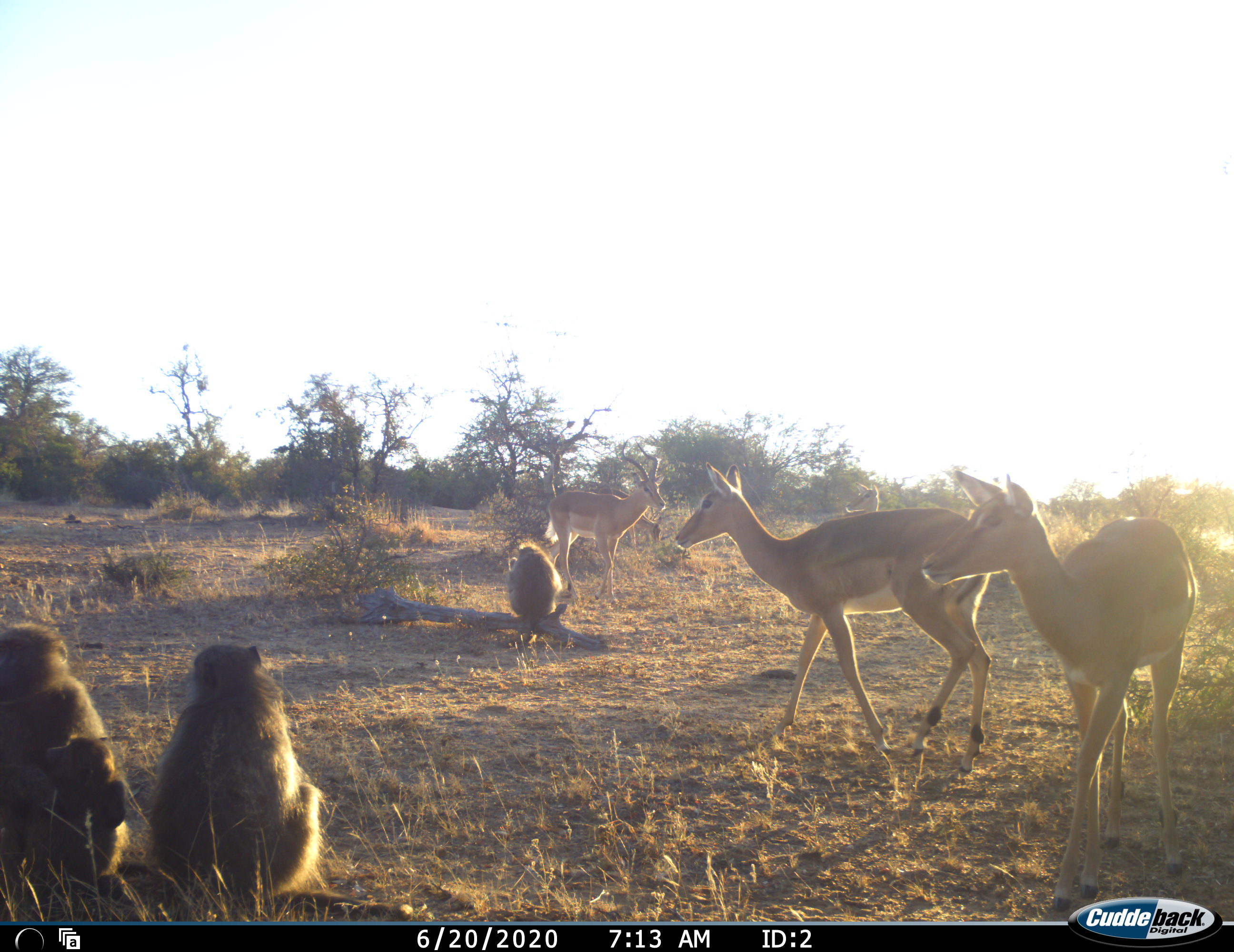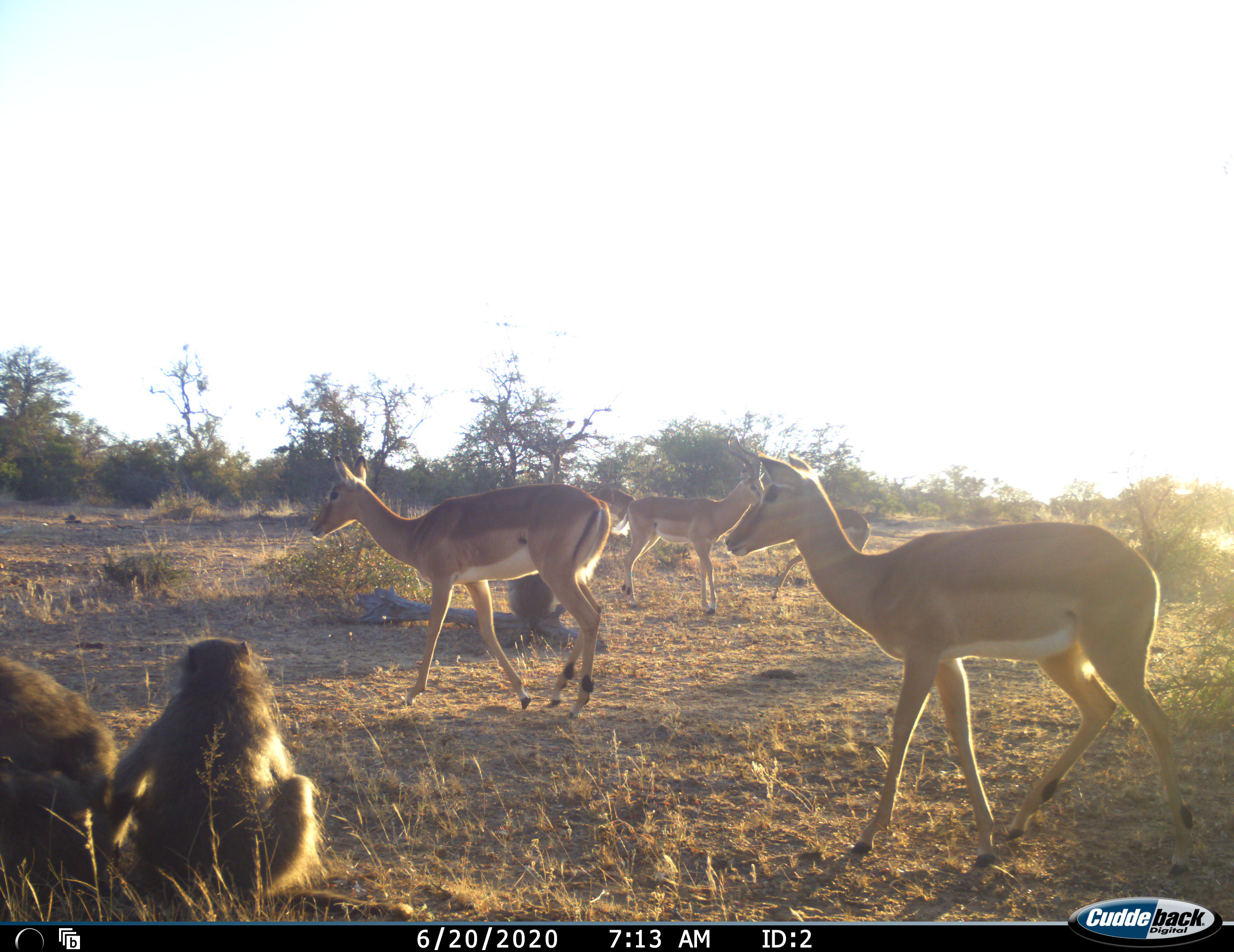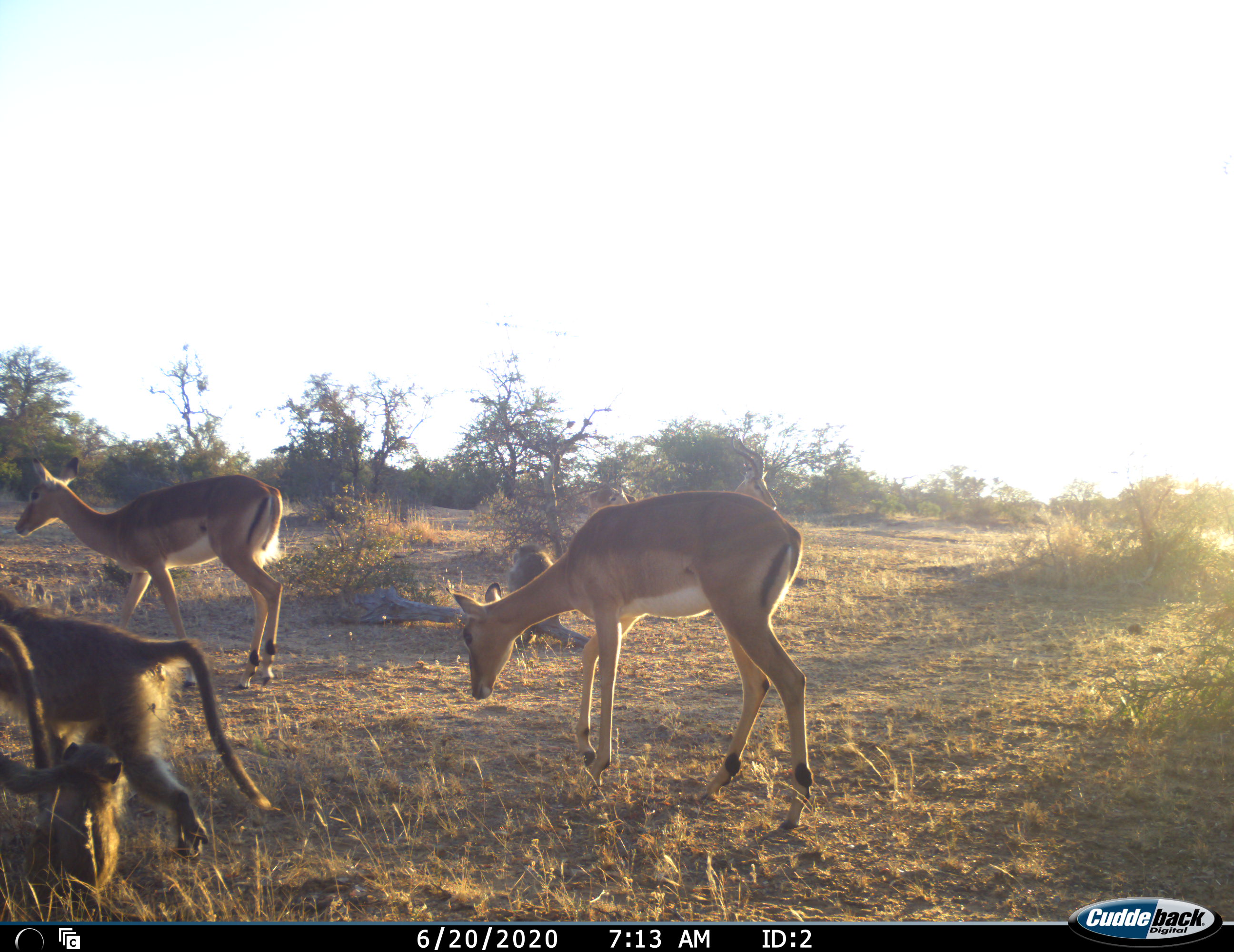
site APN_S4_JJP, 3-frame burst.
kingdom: Animalia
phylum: Chordata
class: Mammalia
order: Primates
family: Cercopithecidae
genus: Papio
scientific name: Papio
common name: baboon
Baboon (Papio), count 4. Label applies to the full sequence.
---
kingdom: Animalia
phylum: Chordata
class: Mammalia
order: Artiodactyla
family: Bovidae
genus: Aepyceros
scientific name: Aepyceros melampus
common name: impala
Impala (Aepyceros melampus), count 4. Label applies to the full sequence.